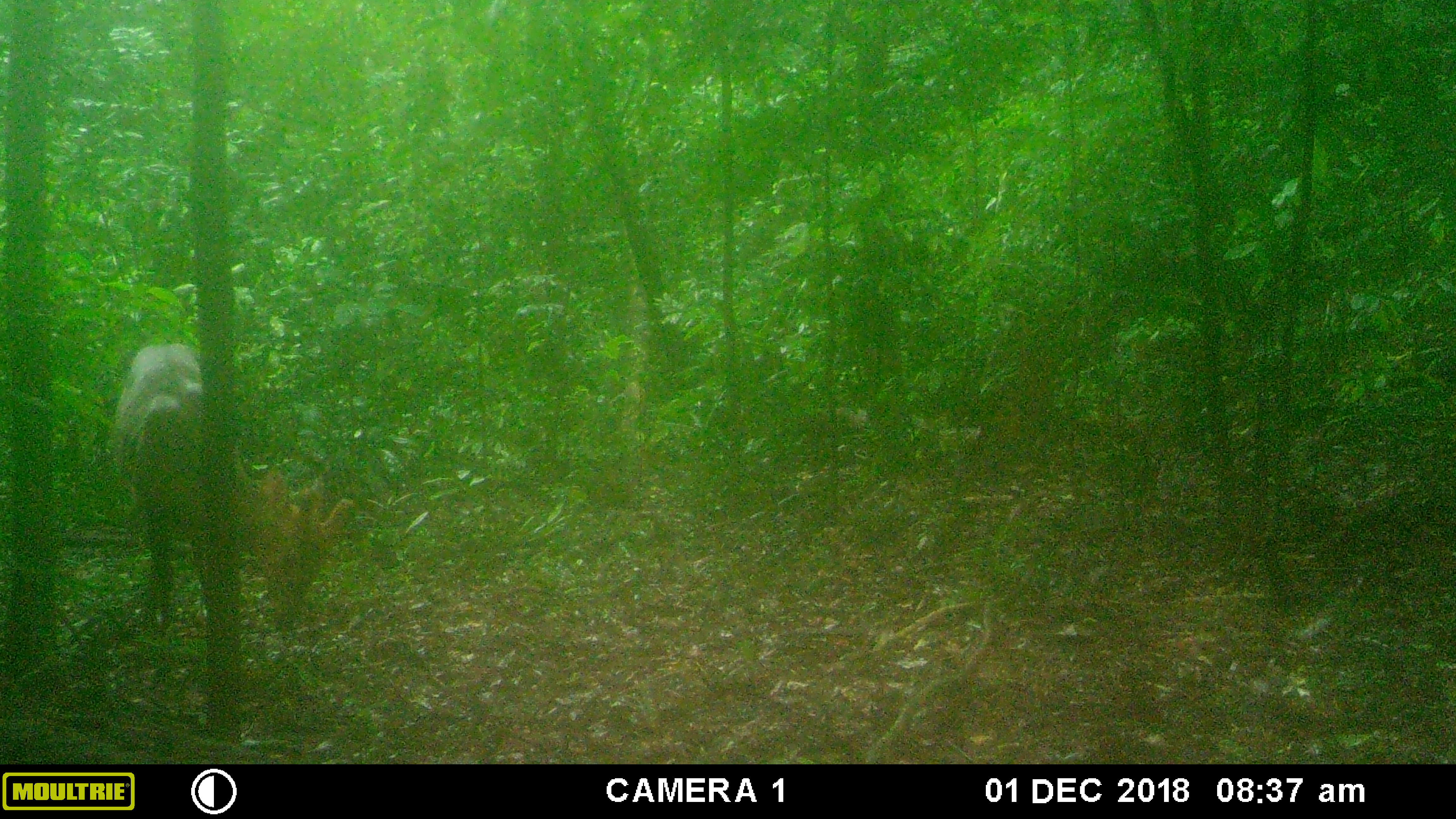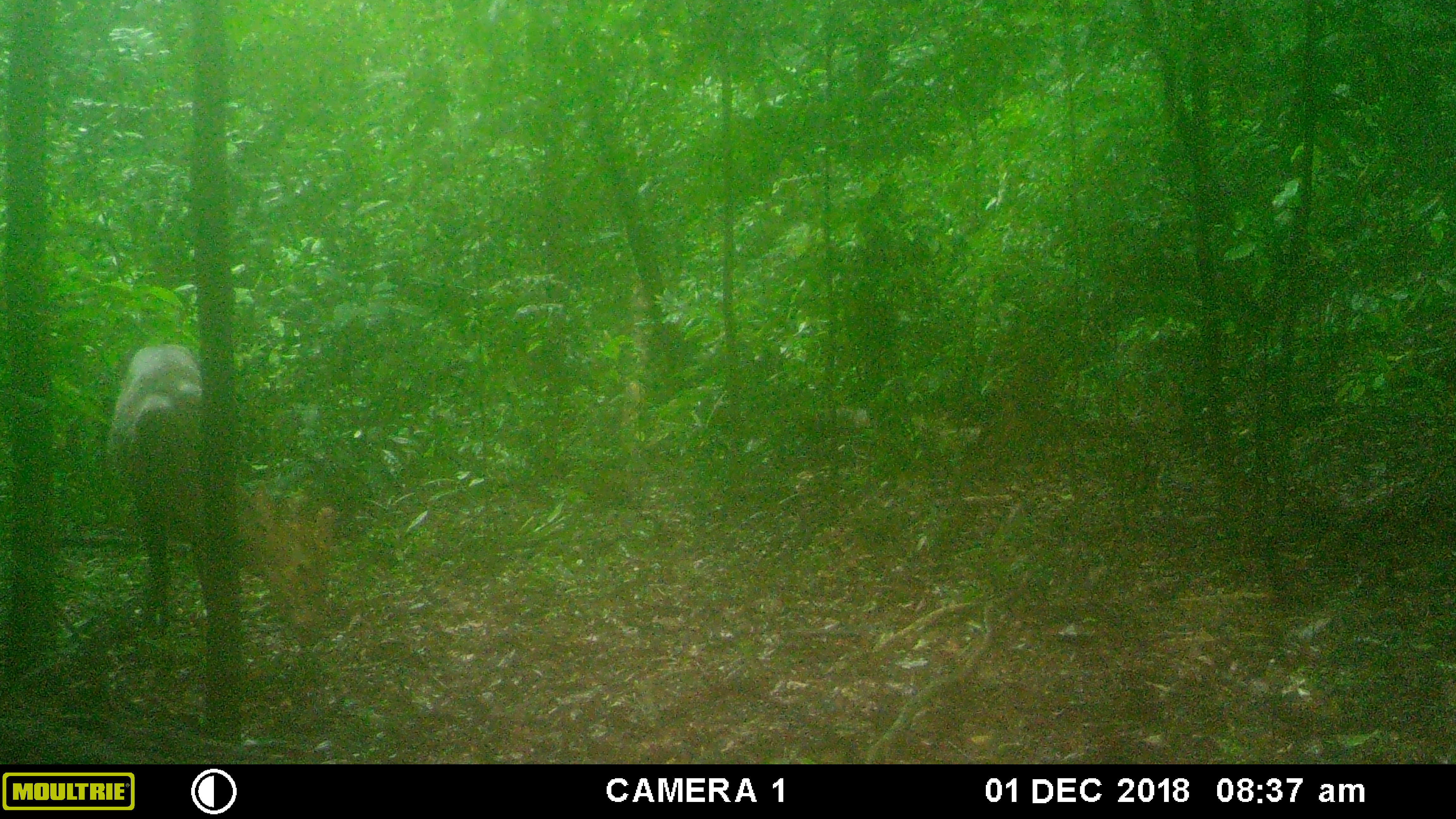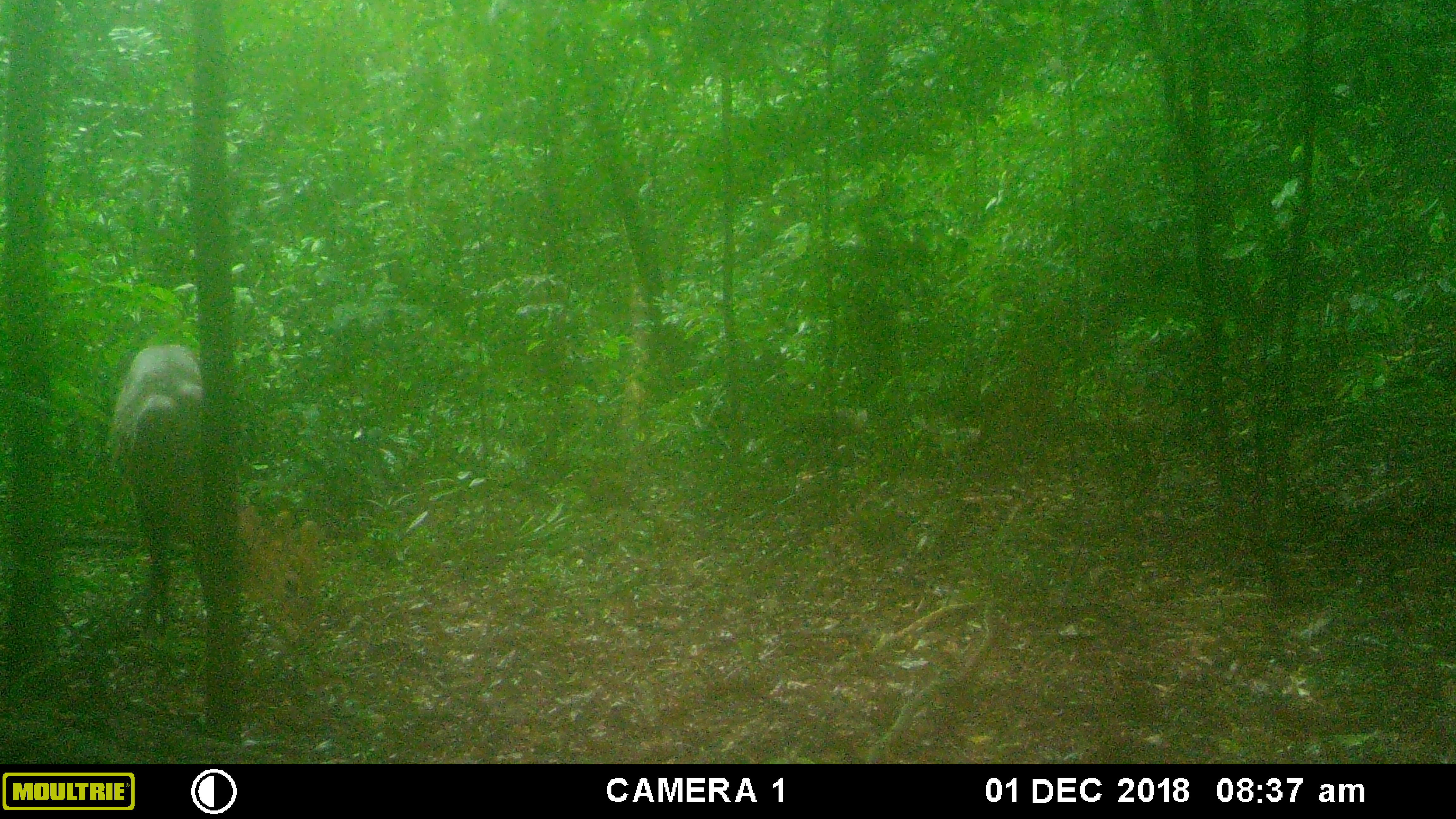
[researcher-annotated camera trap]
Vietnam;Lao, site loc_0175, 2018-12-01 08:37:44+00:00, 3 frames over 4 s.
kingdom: Animalia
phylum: Chordata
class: Mammalia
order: Artiodactyla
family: Cervidae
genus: Muntiacus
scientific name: Muntiacus vuquangensis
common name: large-antlered muntjac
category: large antlered muntjac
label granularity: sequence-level